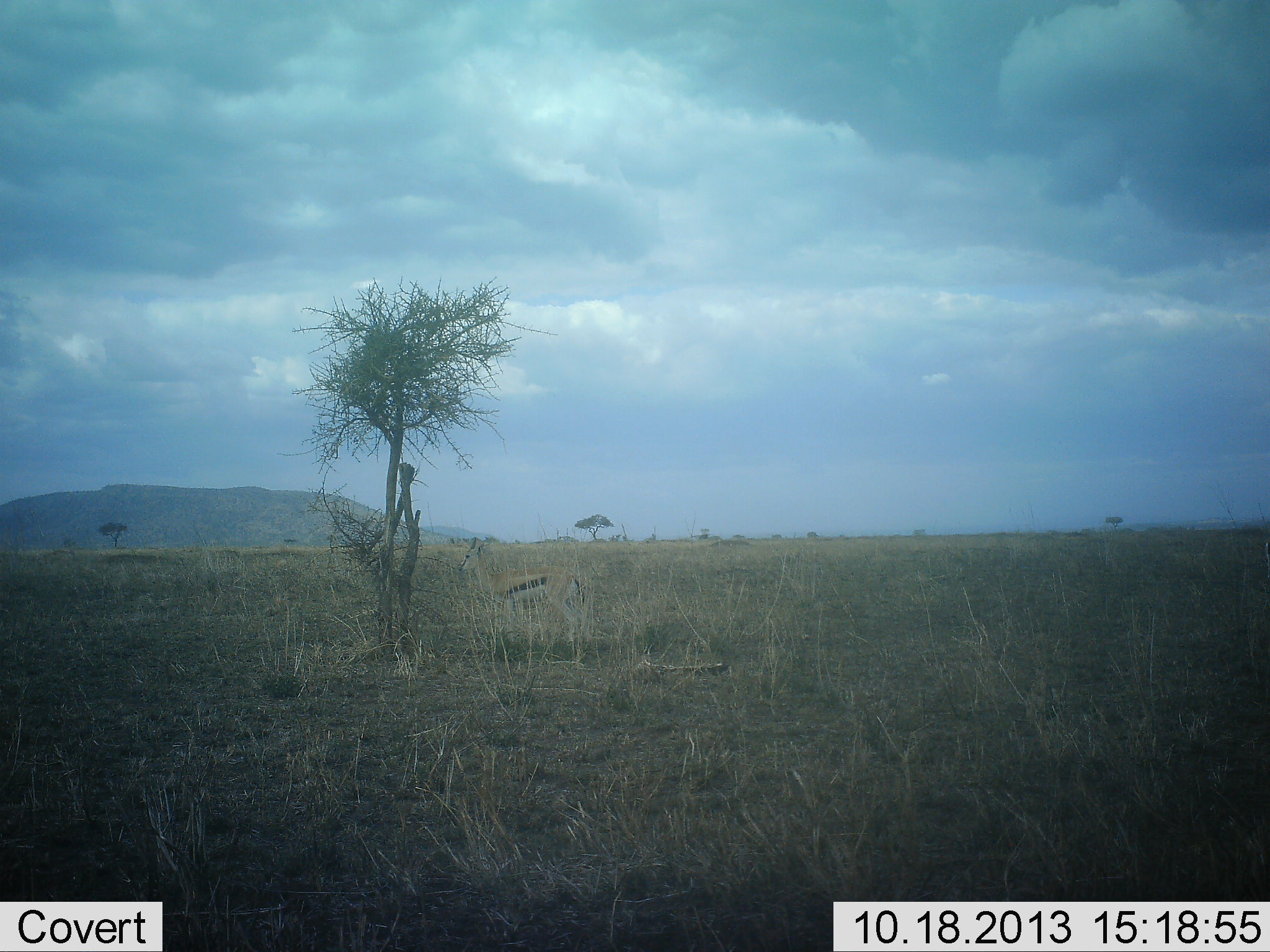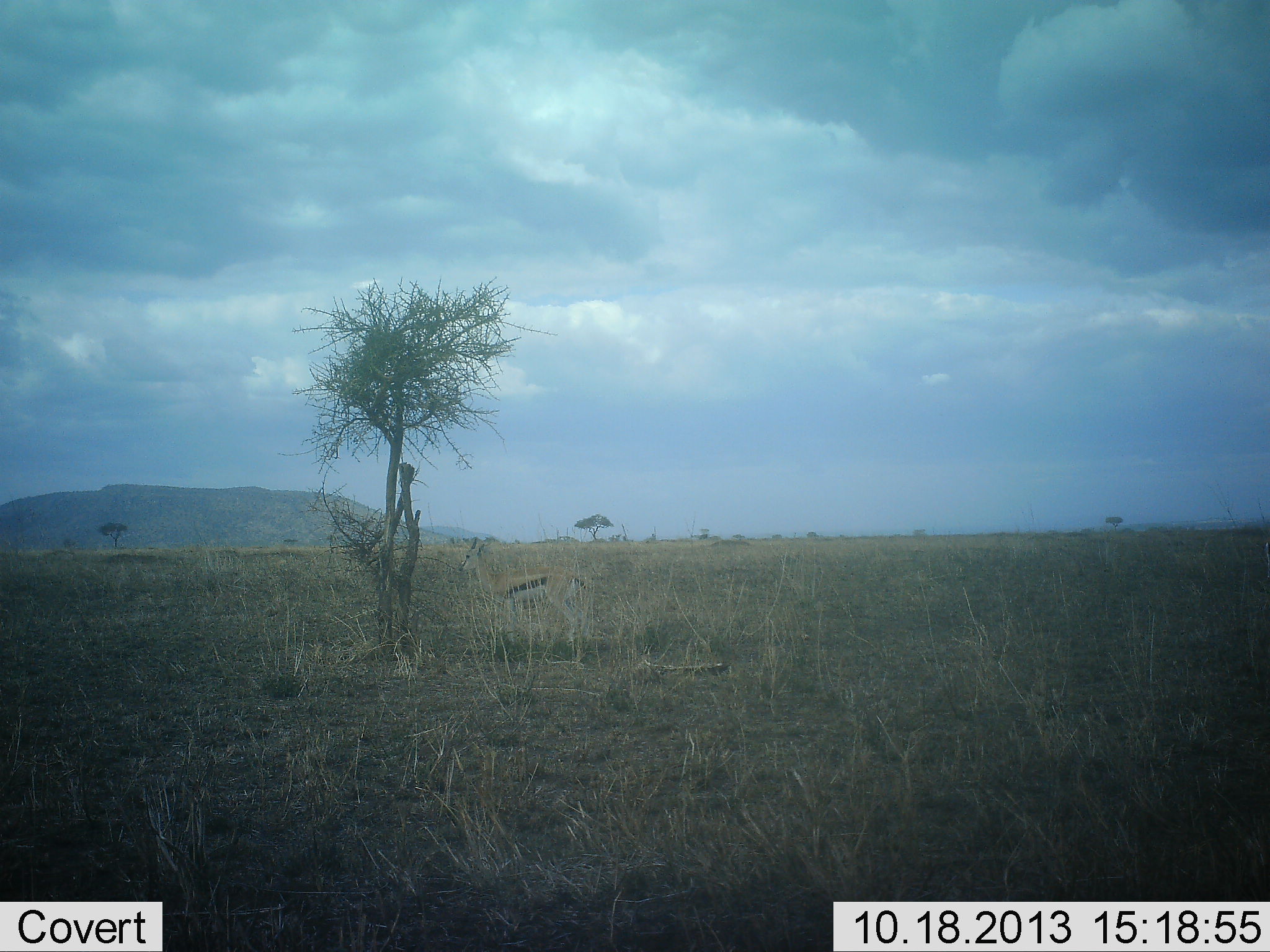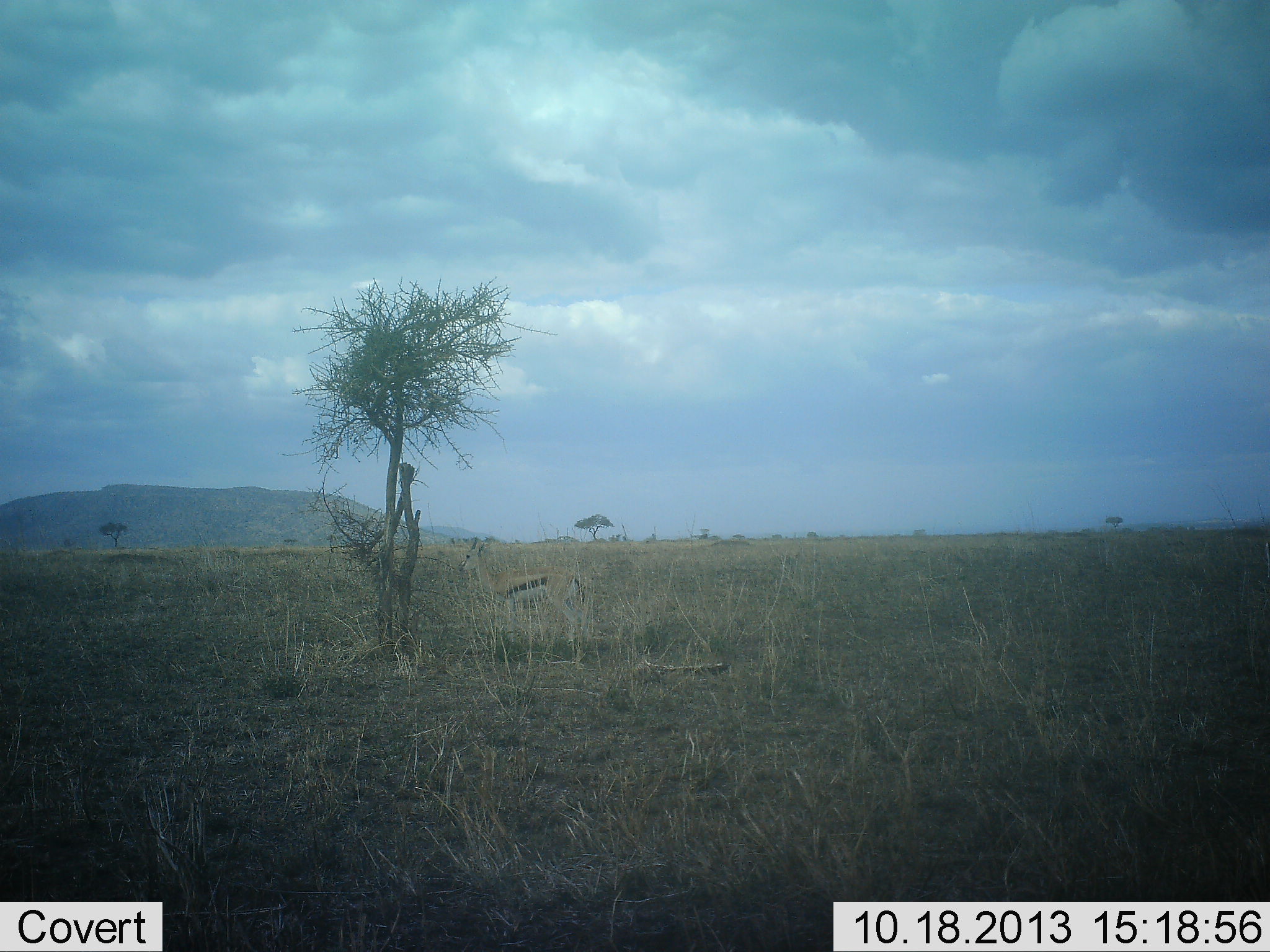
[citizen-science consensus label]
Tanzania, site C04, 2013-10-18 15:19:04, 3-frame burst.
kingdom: Animalia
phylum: Chordata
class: Mammalia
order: Artiodactyla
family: Bovidae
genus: Eudorcas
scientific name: Eudorcas thomsonii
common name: thomson's gazelle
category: gazellethomsons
Gazellethomsons (thomson's gazelle) (Eudorcas thomsonii), count 1. Behavior (volunteer vote fractions): standing 95%, resting 0%, moving 0%, interacting 0%. Young present (vote fraction): 0%. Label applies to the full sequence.